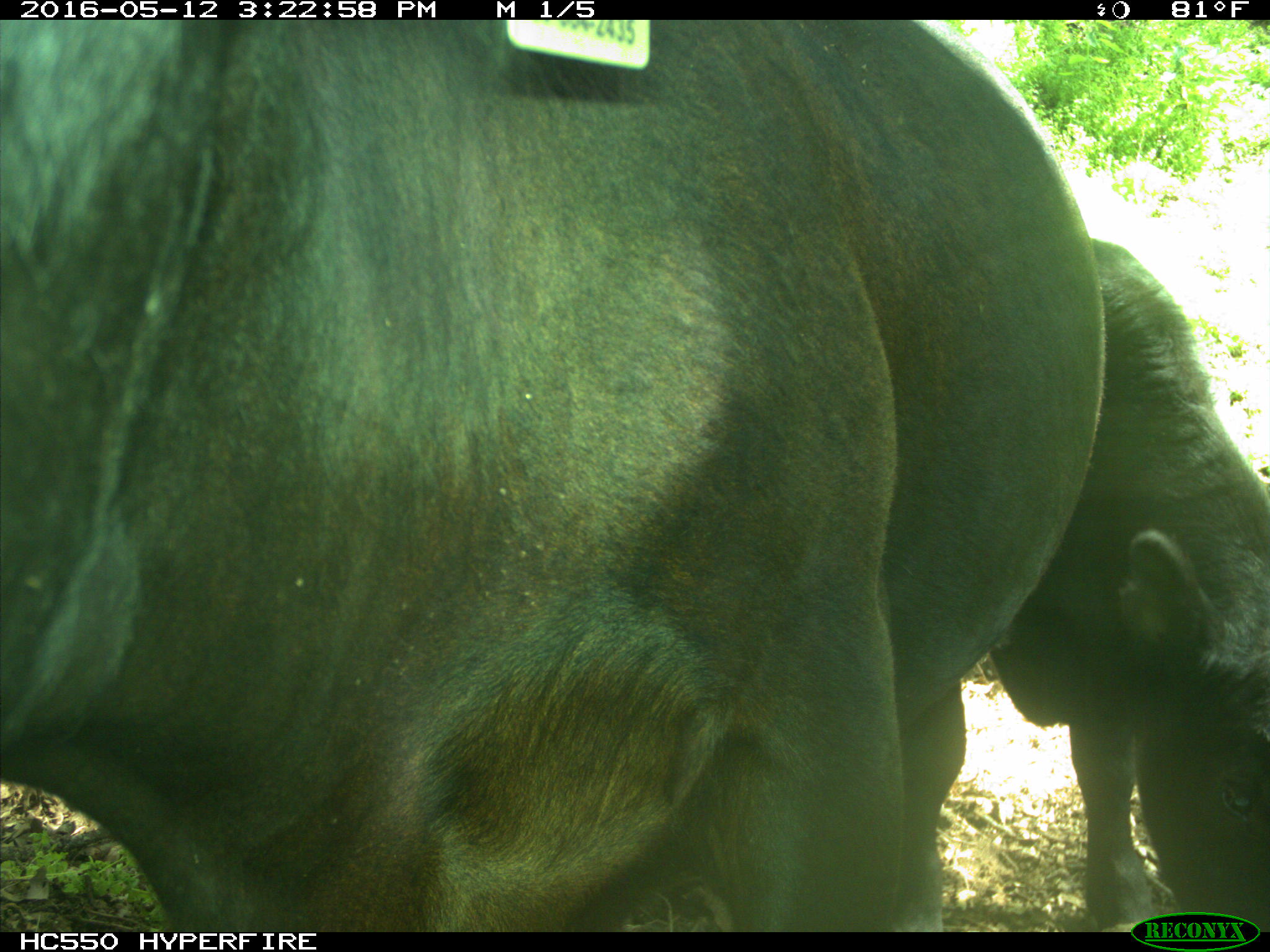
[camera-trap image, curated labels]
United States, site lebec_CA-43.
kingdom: Animalia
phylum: Chordata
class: Mammalia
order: Artiodactyla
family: Bovidae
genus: Bos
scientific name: Bos taurus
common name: domestic cow